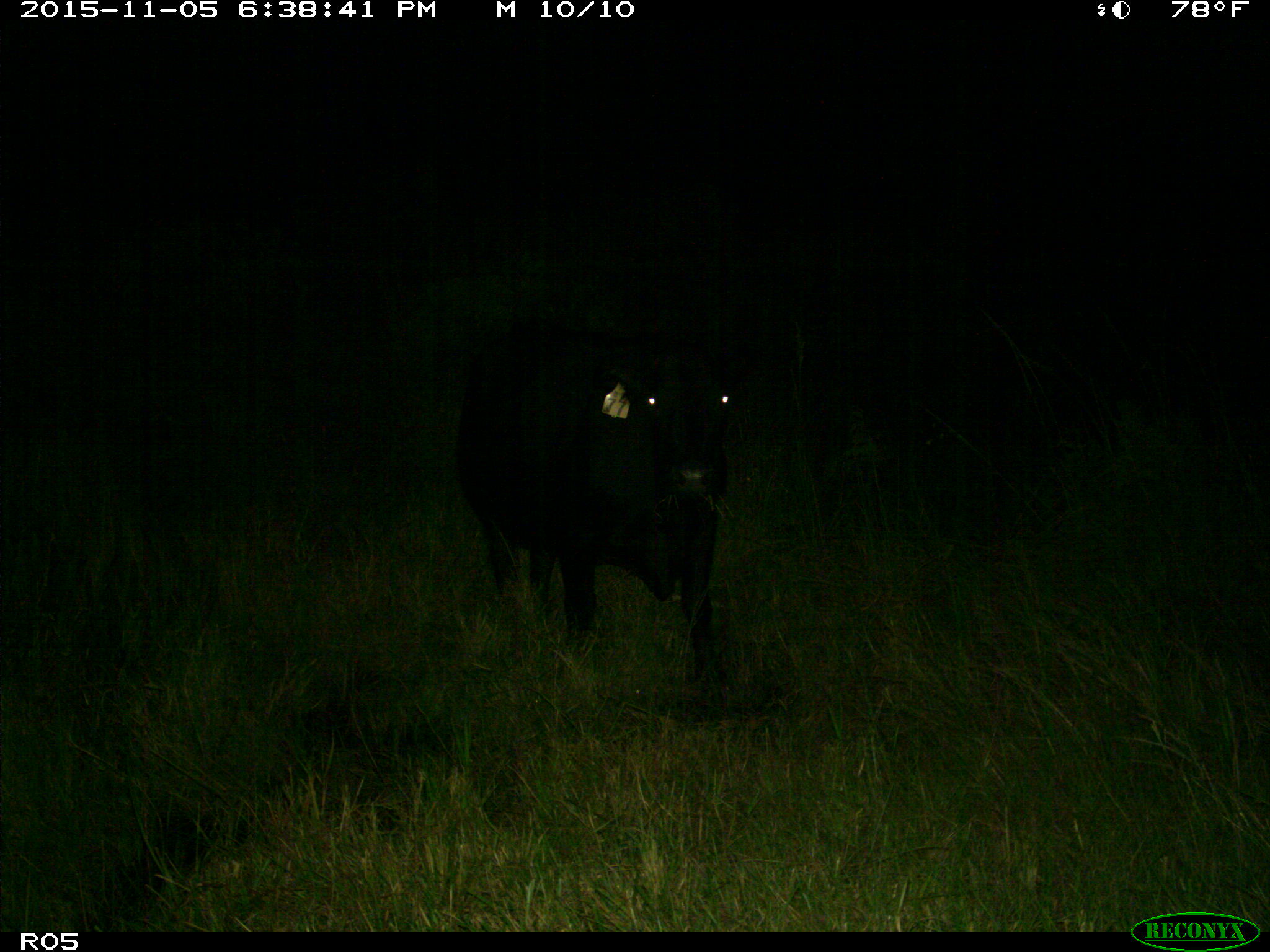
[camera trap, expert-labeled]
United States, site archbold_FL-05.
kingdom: Animalia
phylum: Chordata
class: Mammalia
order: Artiodactyla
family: Bovidae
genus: Bos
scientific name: Bos taurus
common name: domestic cow